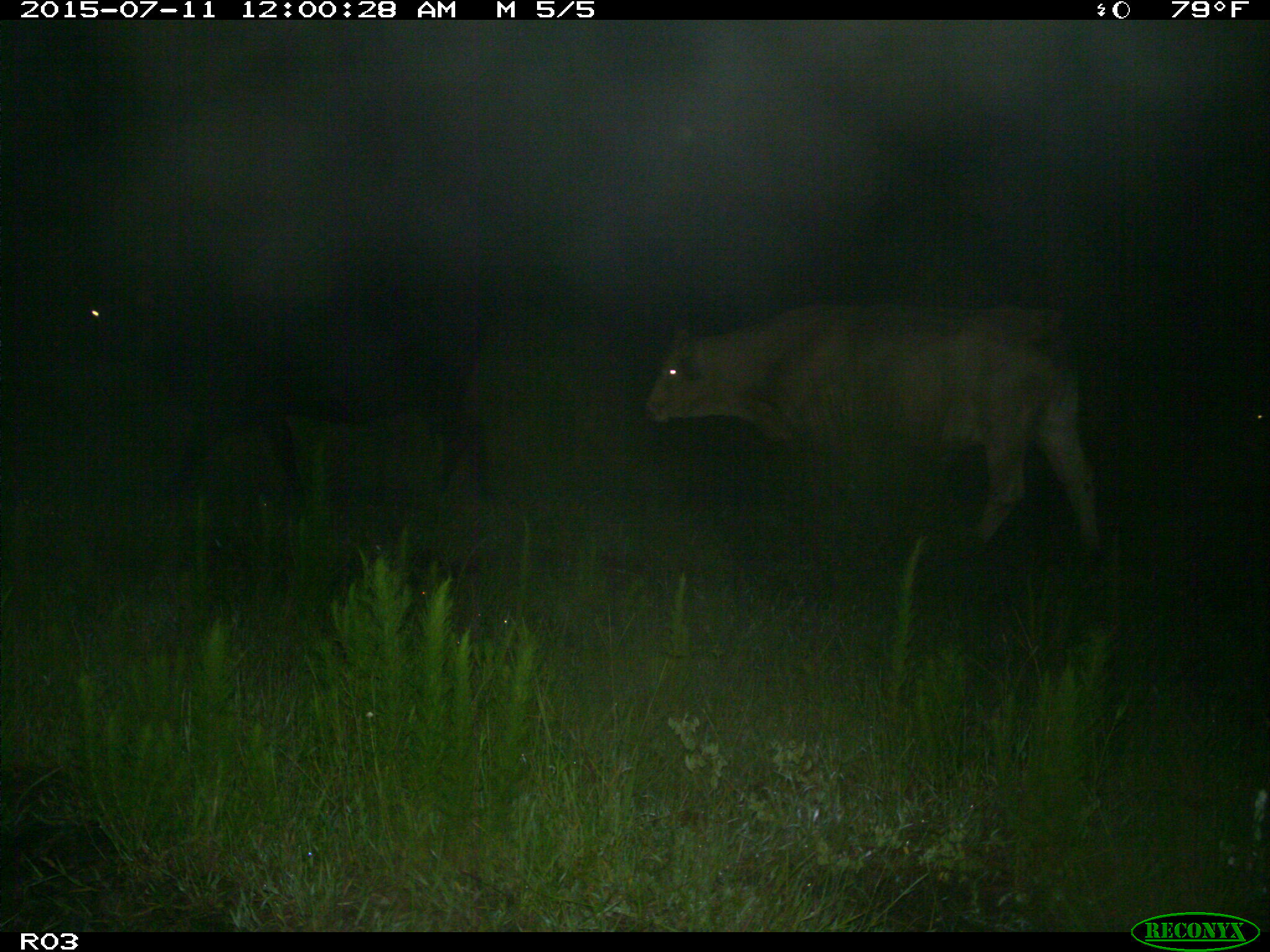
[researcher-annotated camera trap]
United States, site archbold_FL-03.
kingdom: Animalia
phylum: Chordata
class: Mammalia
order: Artiodactyla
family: Bovidae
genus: Bos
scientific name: Bos taurus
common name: domestic cow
Bos taurus (domestic cow).